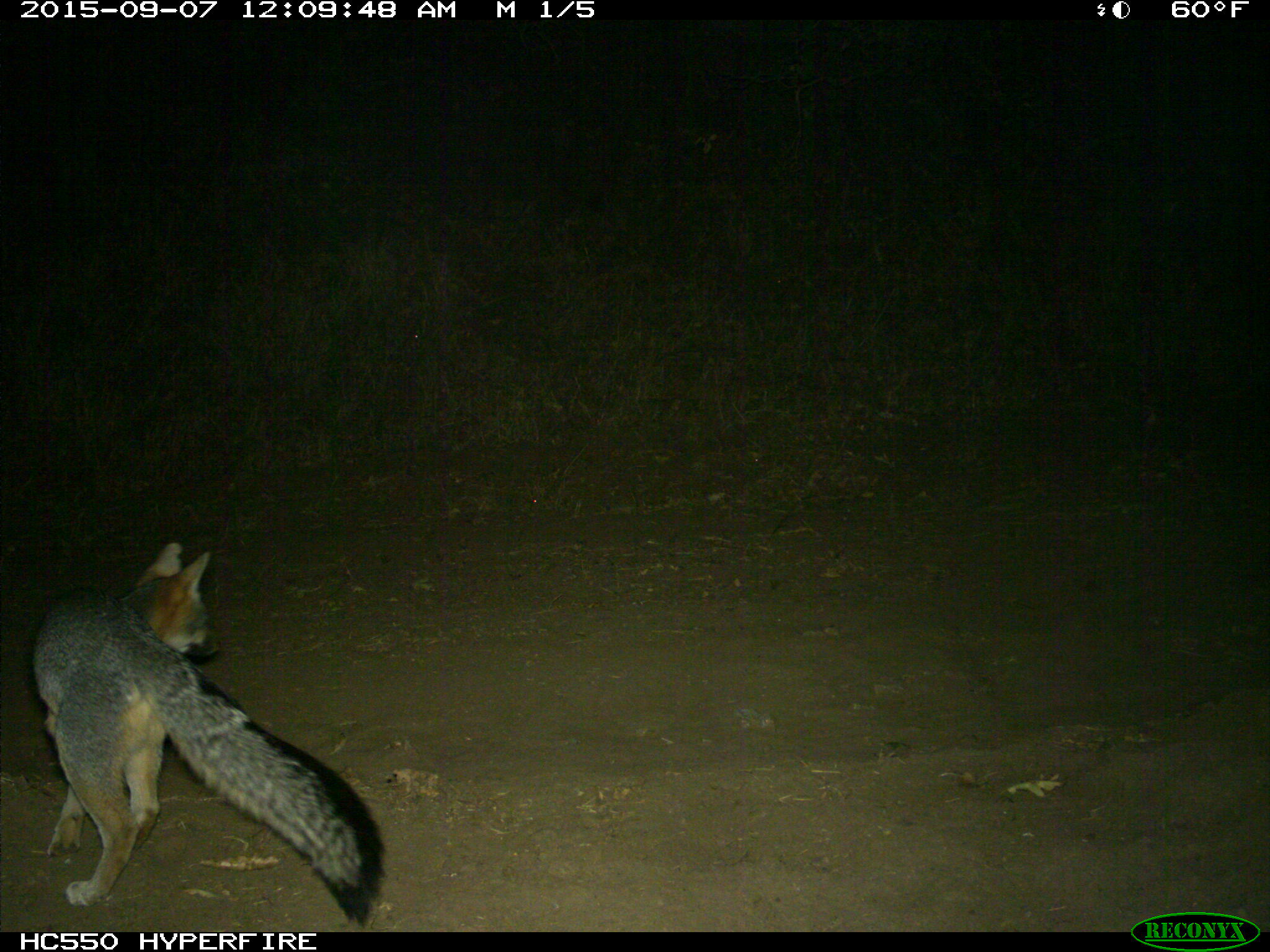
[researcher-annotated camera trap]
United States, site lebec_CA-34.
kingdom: Animalia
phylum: Chordata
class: Mammalia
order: Carnivora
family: Canidae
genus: Urocyon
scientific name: Urocyon cinereoargenteus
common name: gray fox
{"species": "Urocyon cinereoargenteus (gray fox)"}